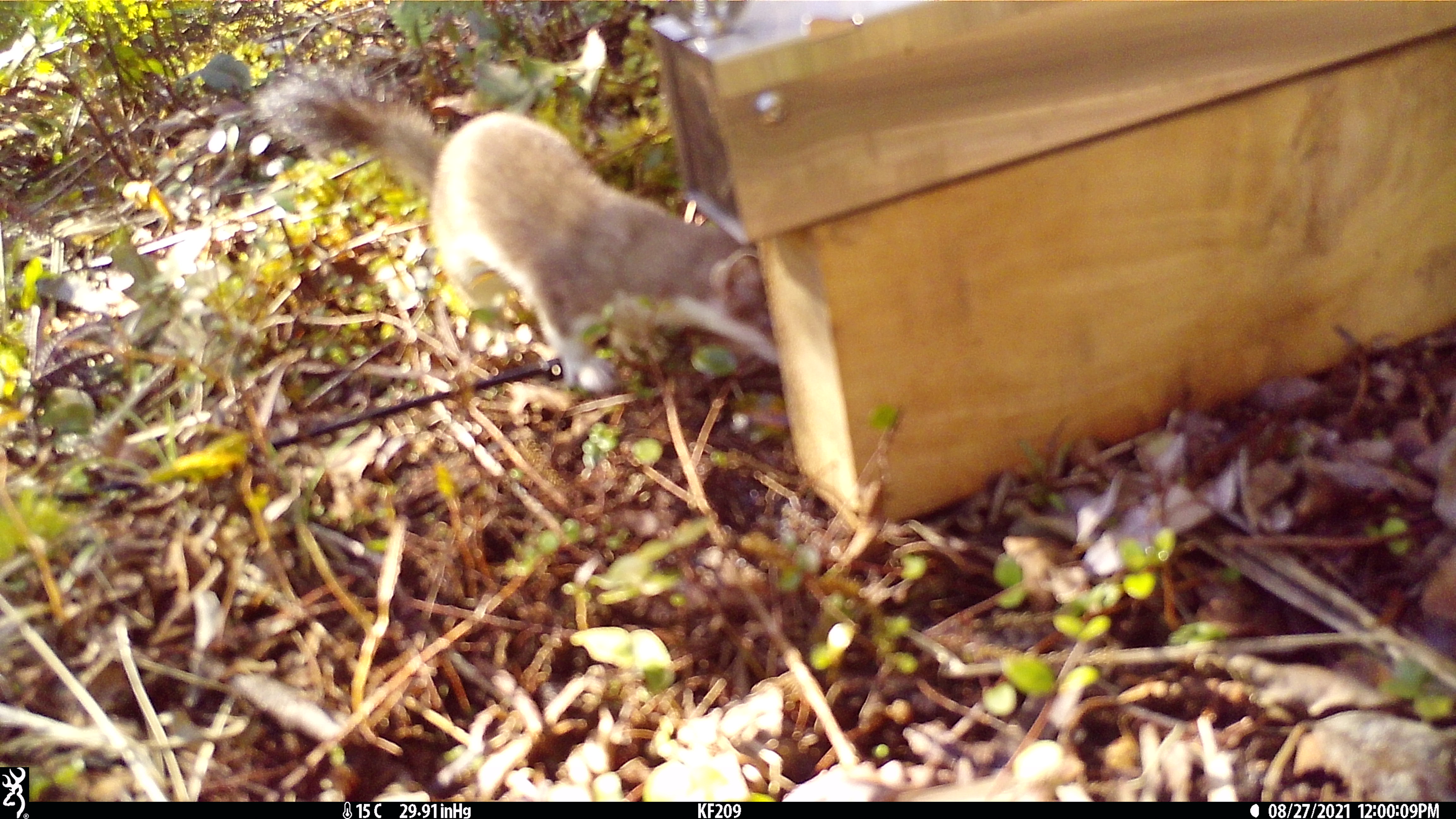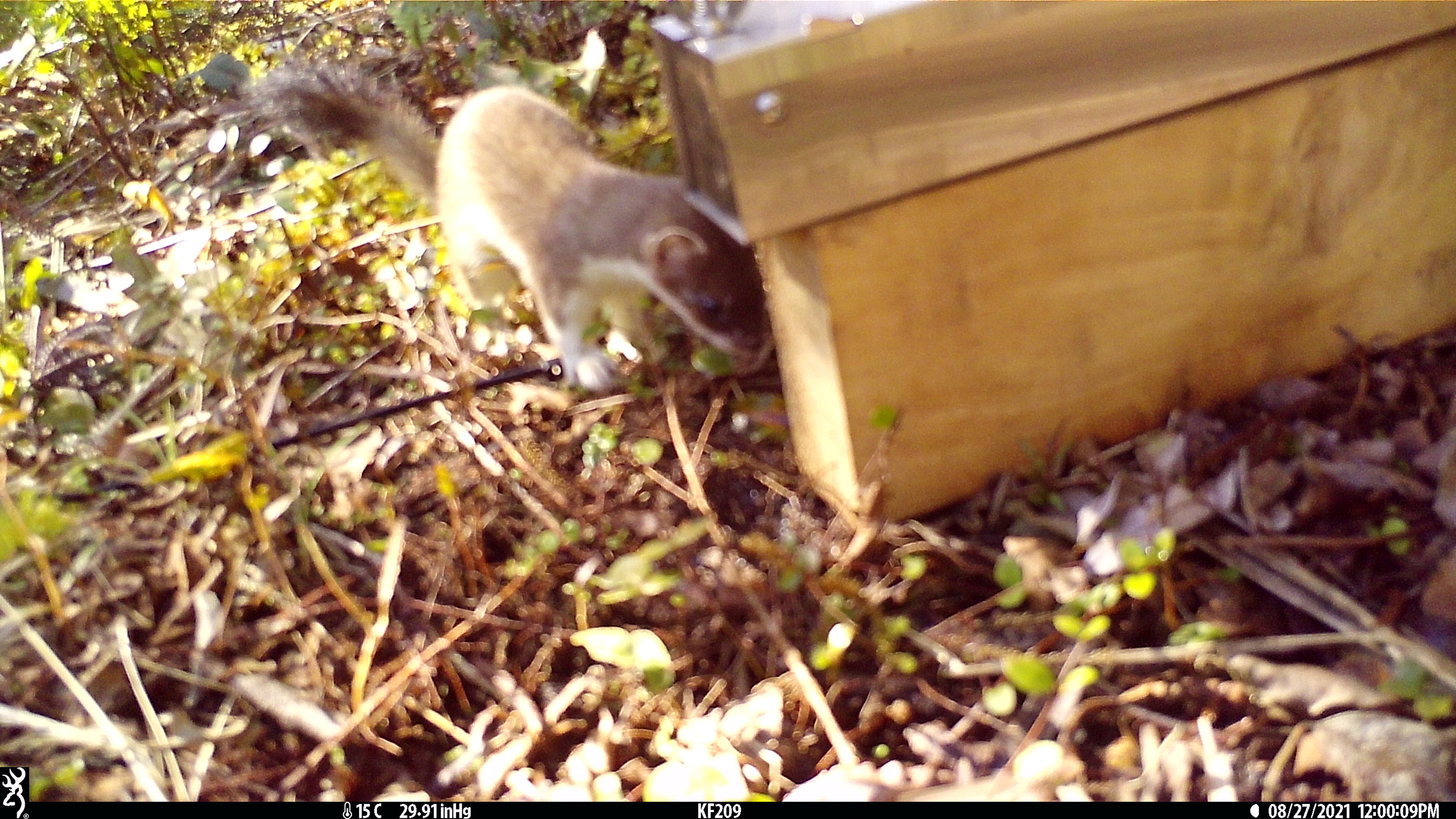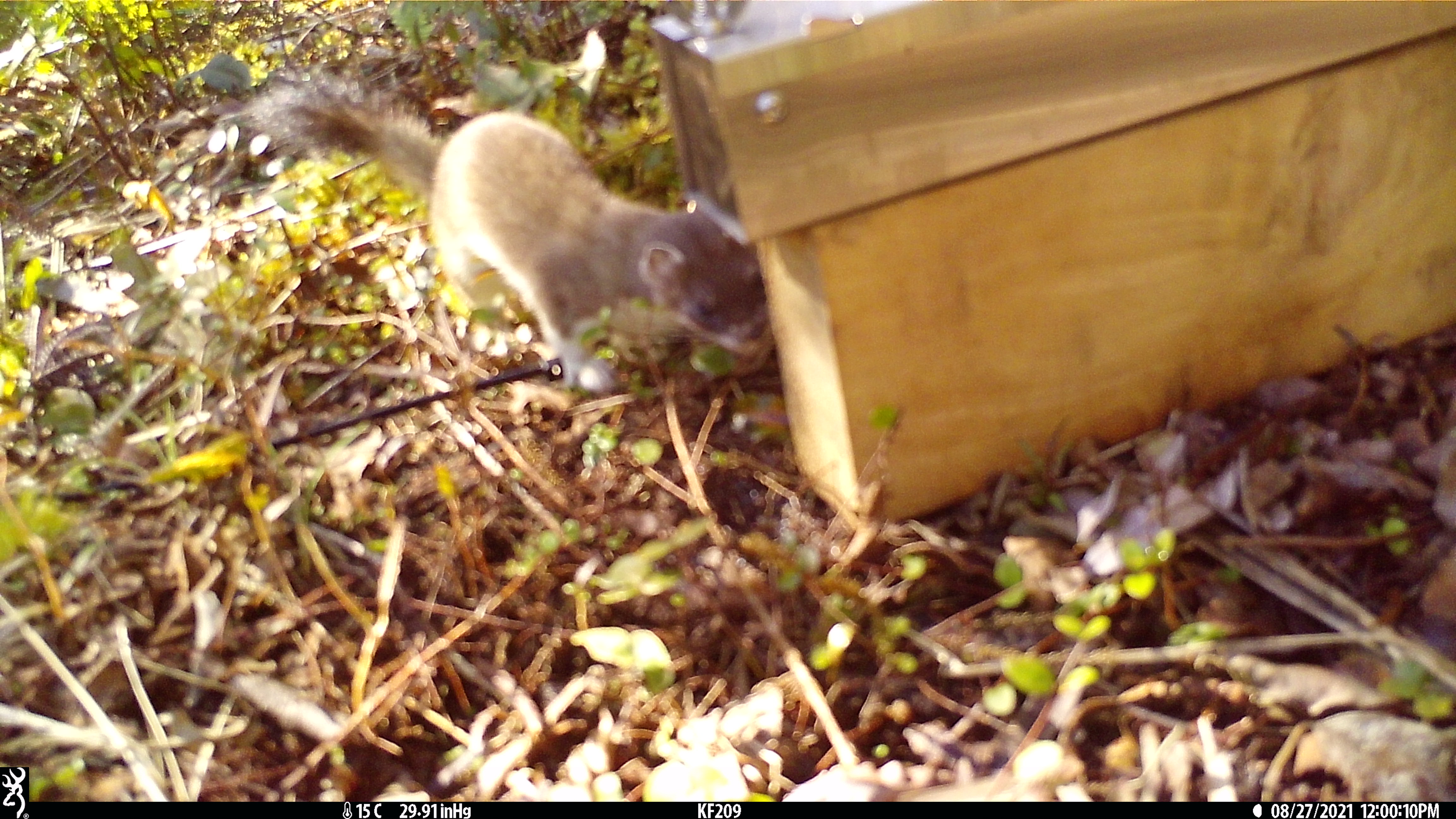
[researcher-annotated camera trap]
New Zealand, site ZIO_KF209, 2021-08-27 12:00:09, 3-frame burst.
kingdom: Animalia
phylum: Chordata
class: Mammalia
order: Carnivora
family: Mustelidae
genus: Mustela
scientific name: Mustela erminea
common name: stoat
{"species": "stoat (Mustela erminea)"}